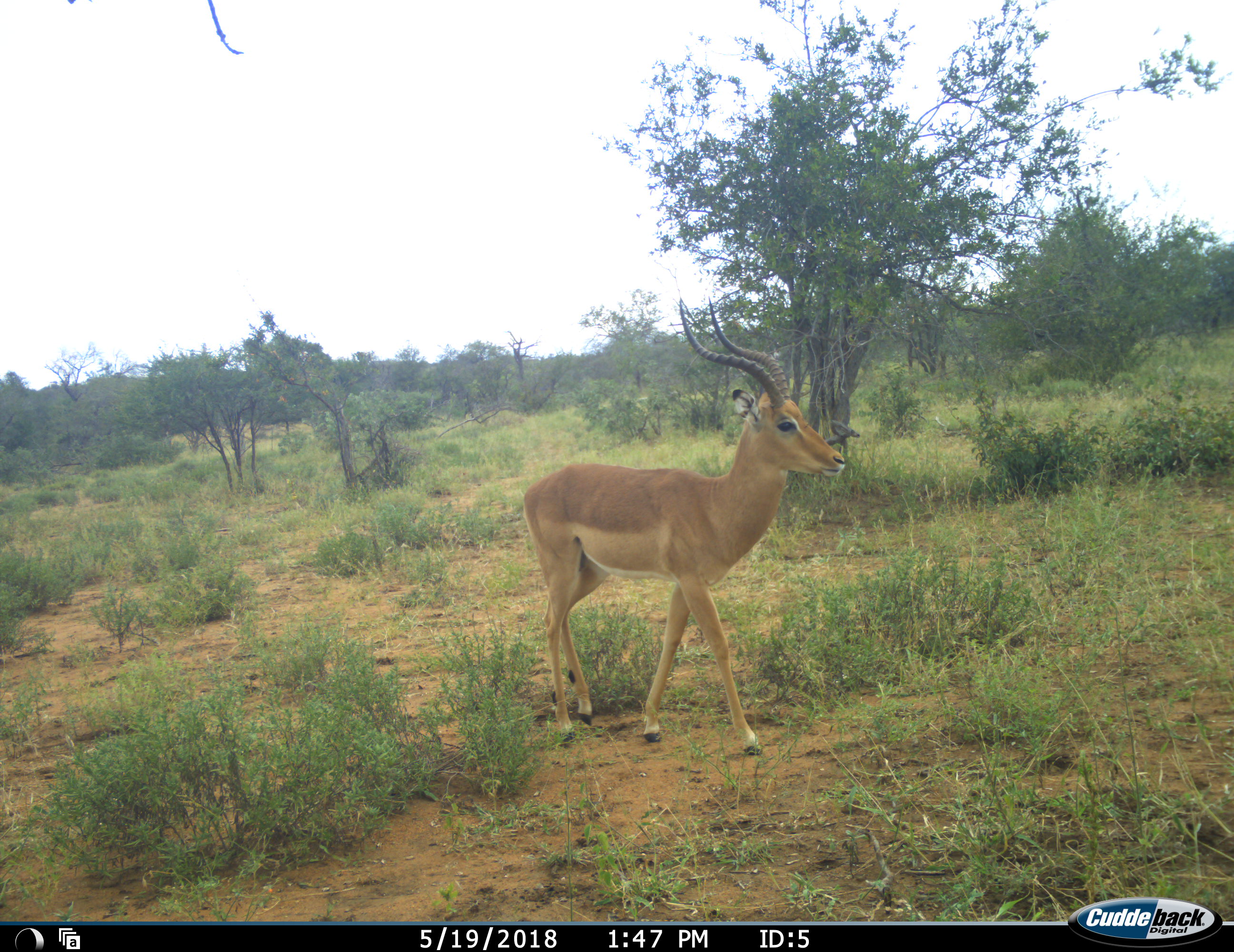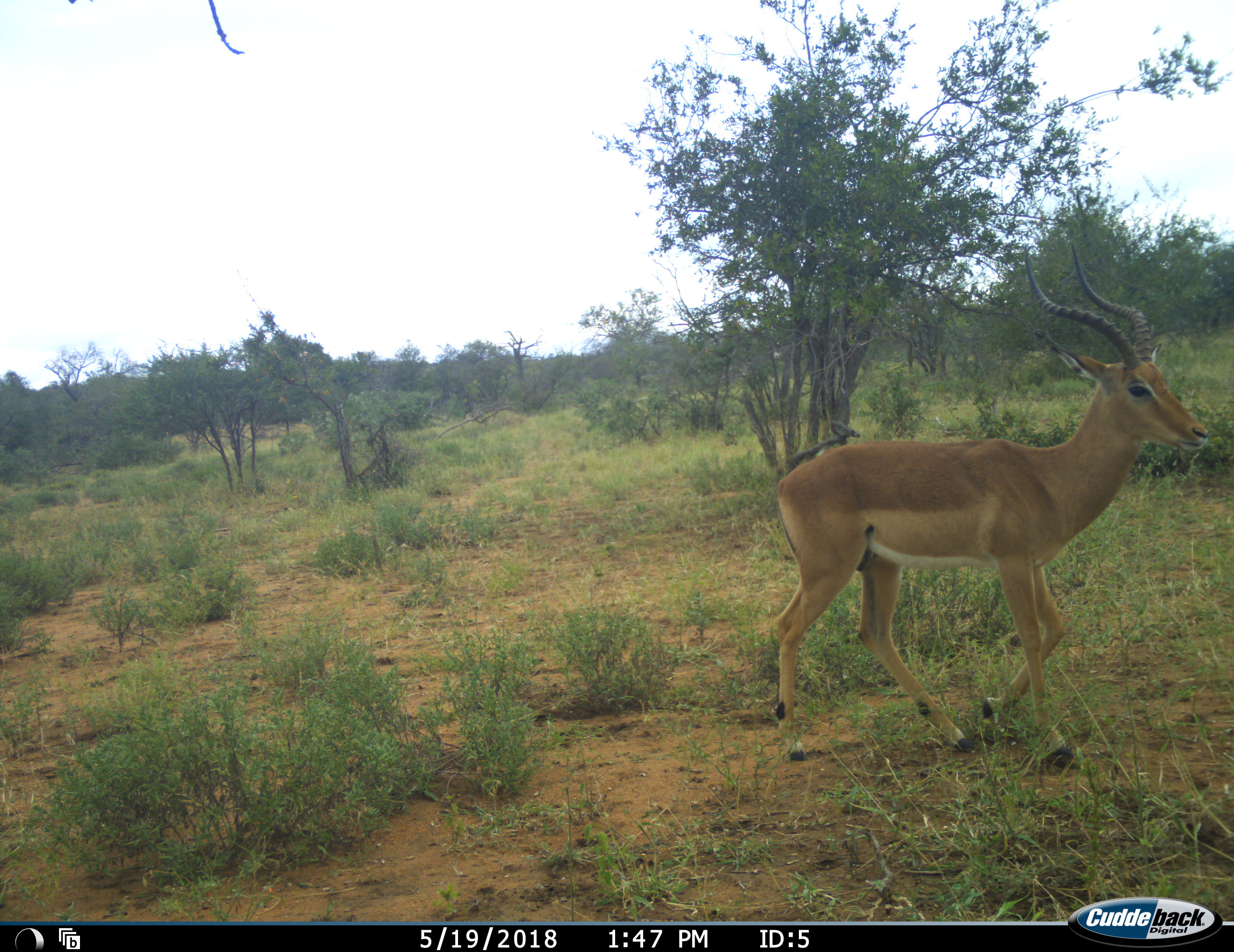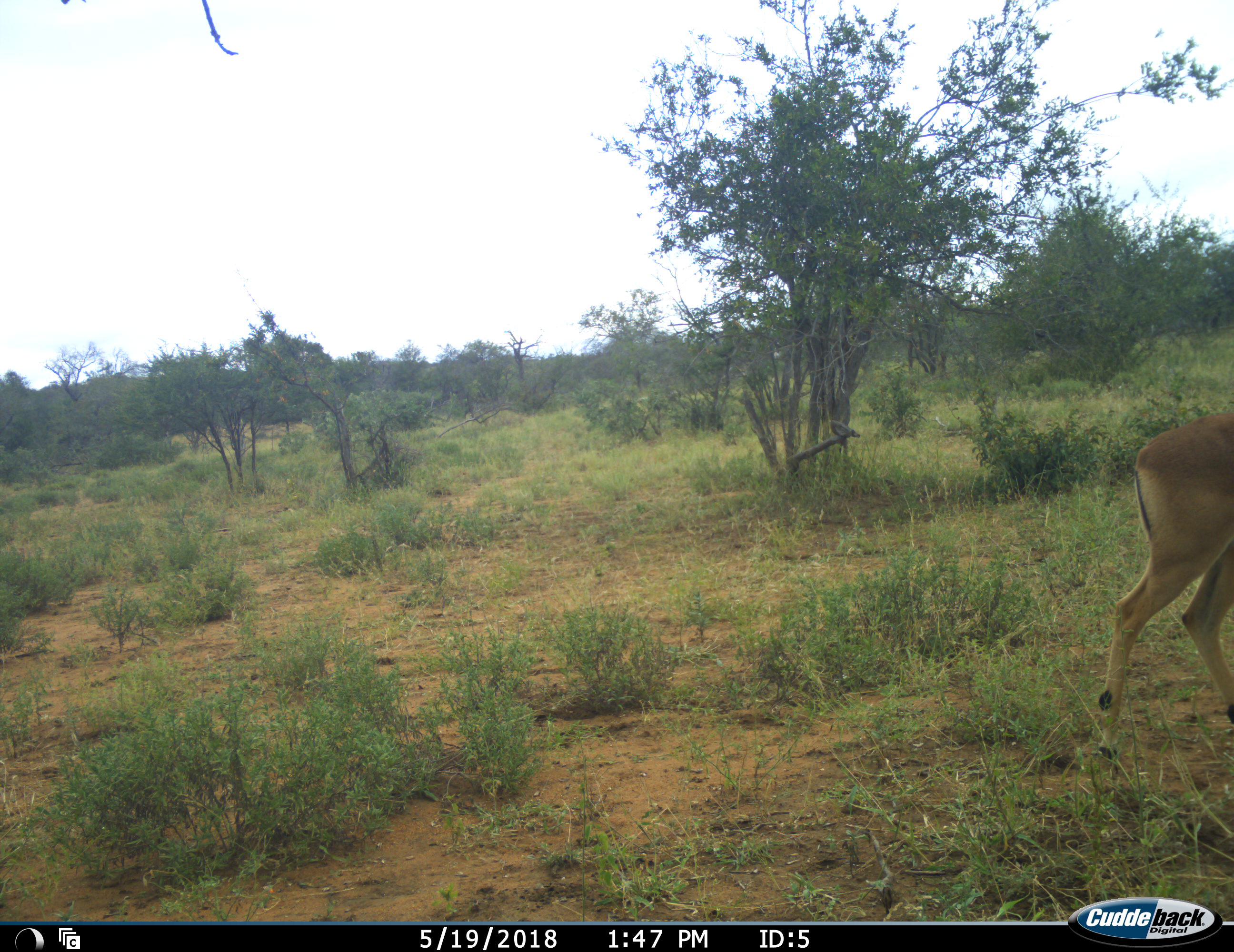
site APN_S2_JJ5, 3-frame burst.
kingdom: Animalia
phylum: Chordata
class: Mammalia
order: Artiodactyla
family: Bovidae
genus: Aepyceros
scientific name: Aepyceros melampus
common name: impala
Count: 1.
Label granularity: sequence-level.